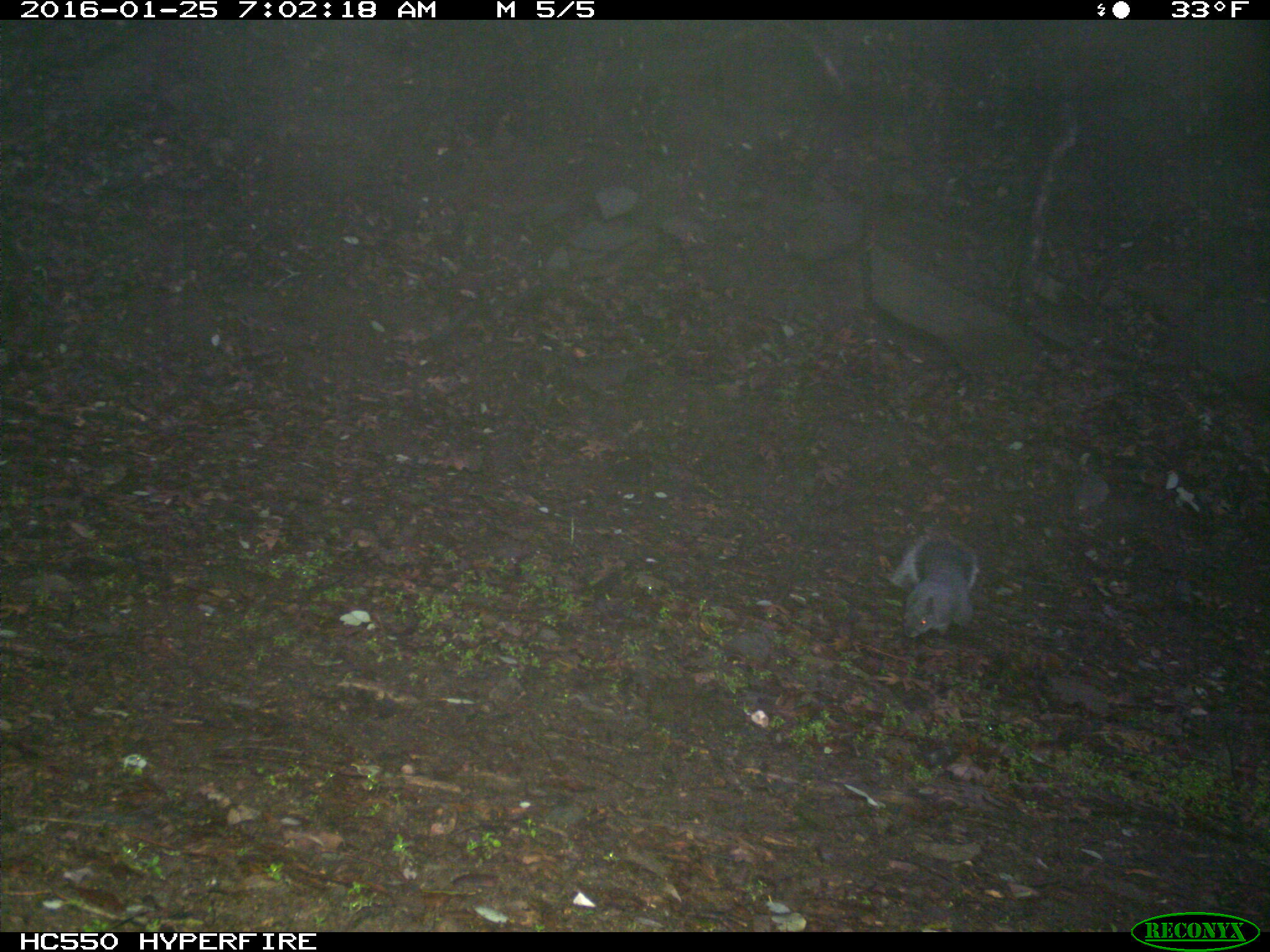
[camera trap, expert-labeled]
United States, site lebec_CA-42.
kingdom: Animalia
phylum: Chordata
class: Mammalia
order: Rodentia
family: Sciuridae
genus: Sciurus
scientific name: Sciurus carolinensis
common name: eastern gray squirrel